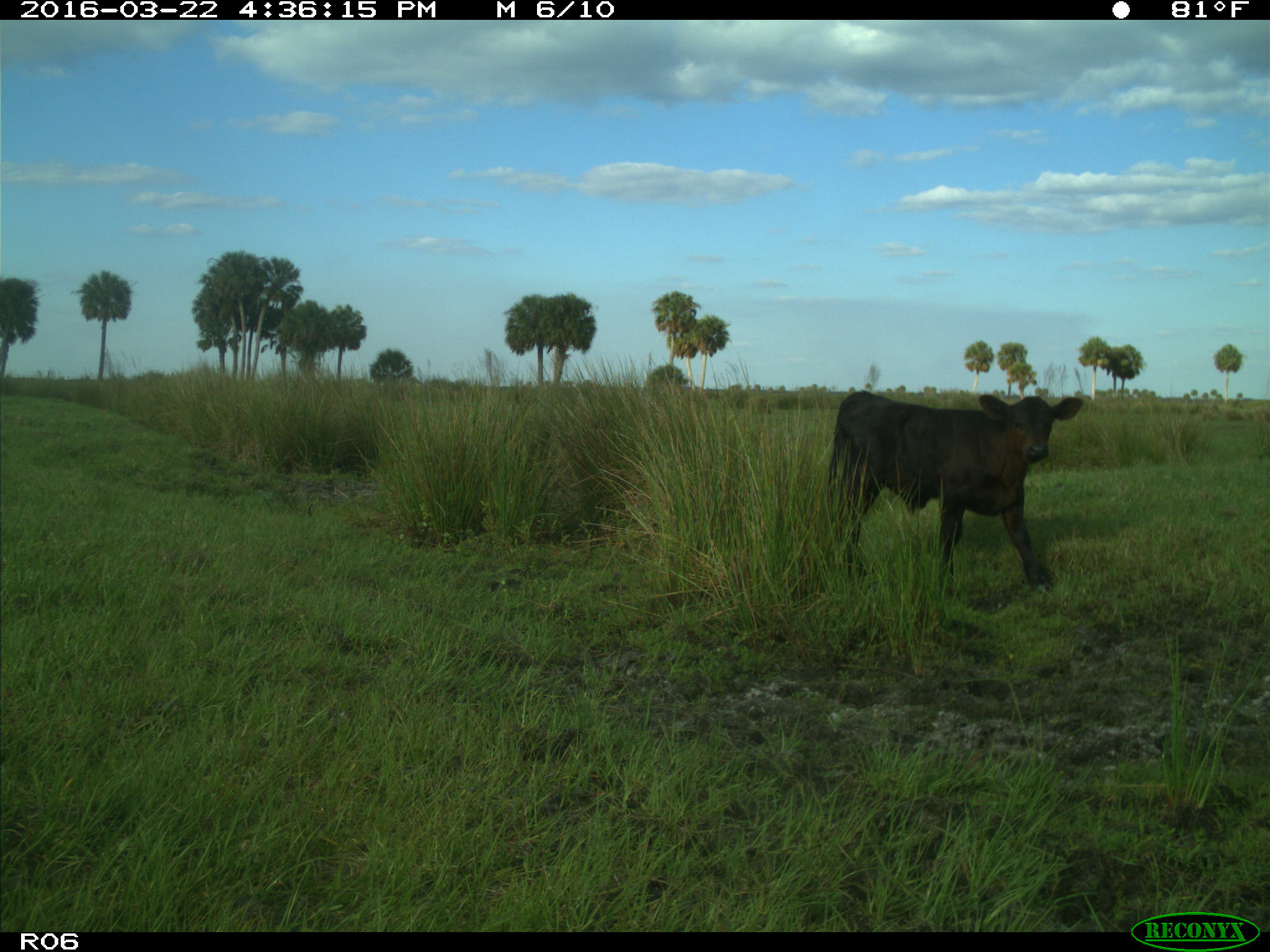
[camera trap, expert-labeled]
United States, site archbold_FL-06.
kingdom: Animalia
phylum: Chordata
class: Mammalia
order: Artiodactyla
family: Bovidae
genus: Bos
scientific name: Bos taurus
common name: domestic cow